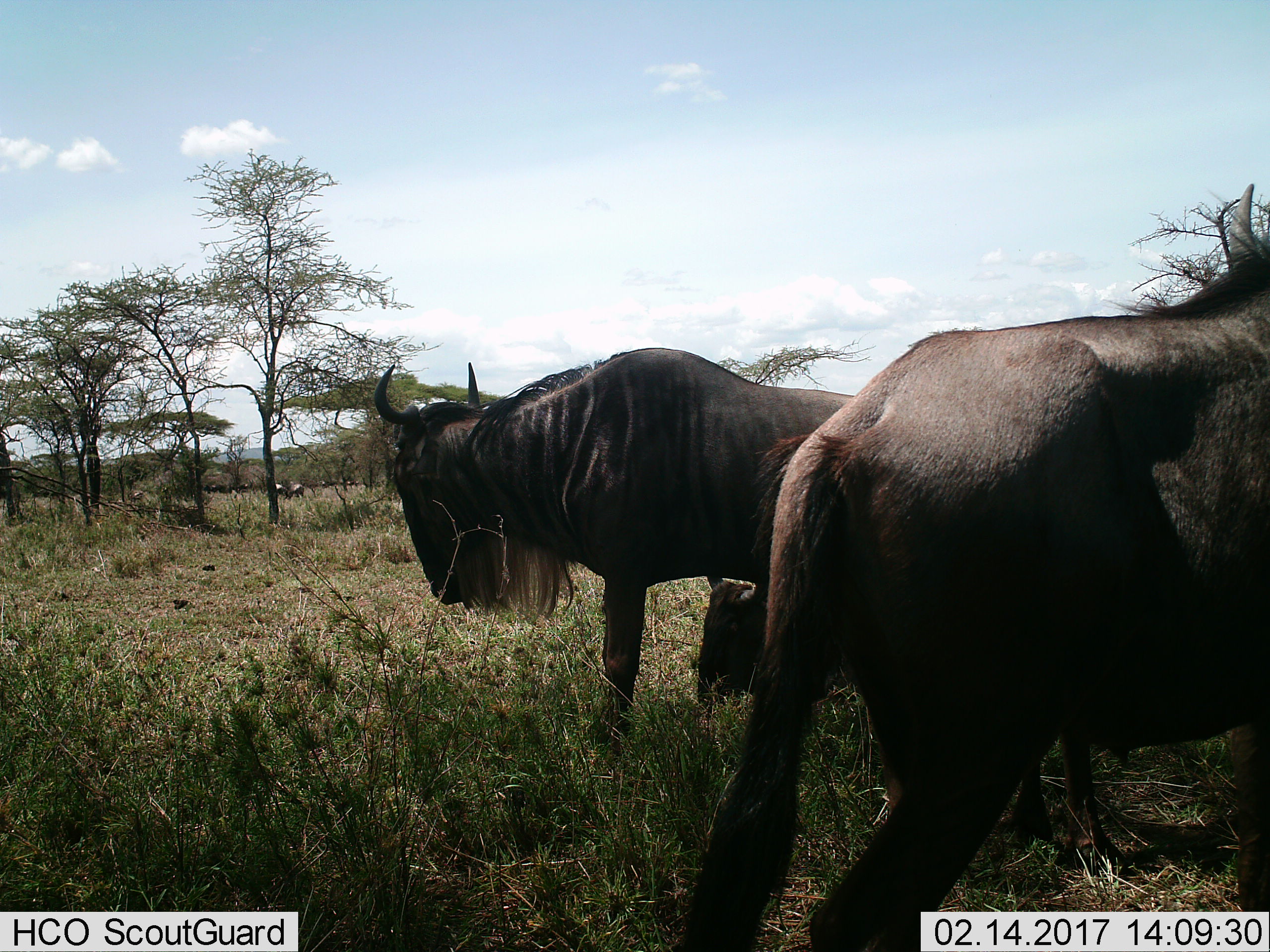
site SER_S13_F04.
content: unidentified animal